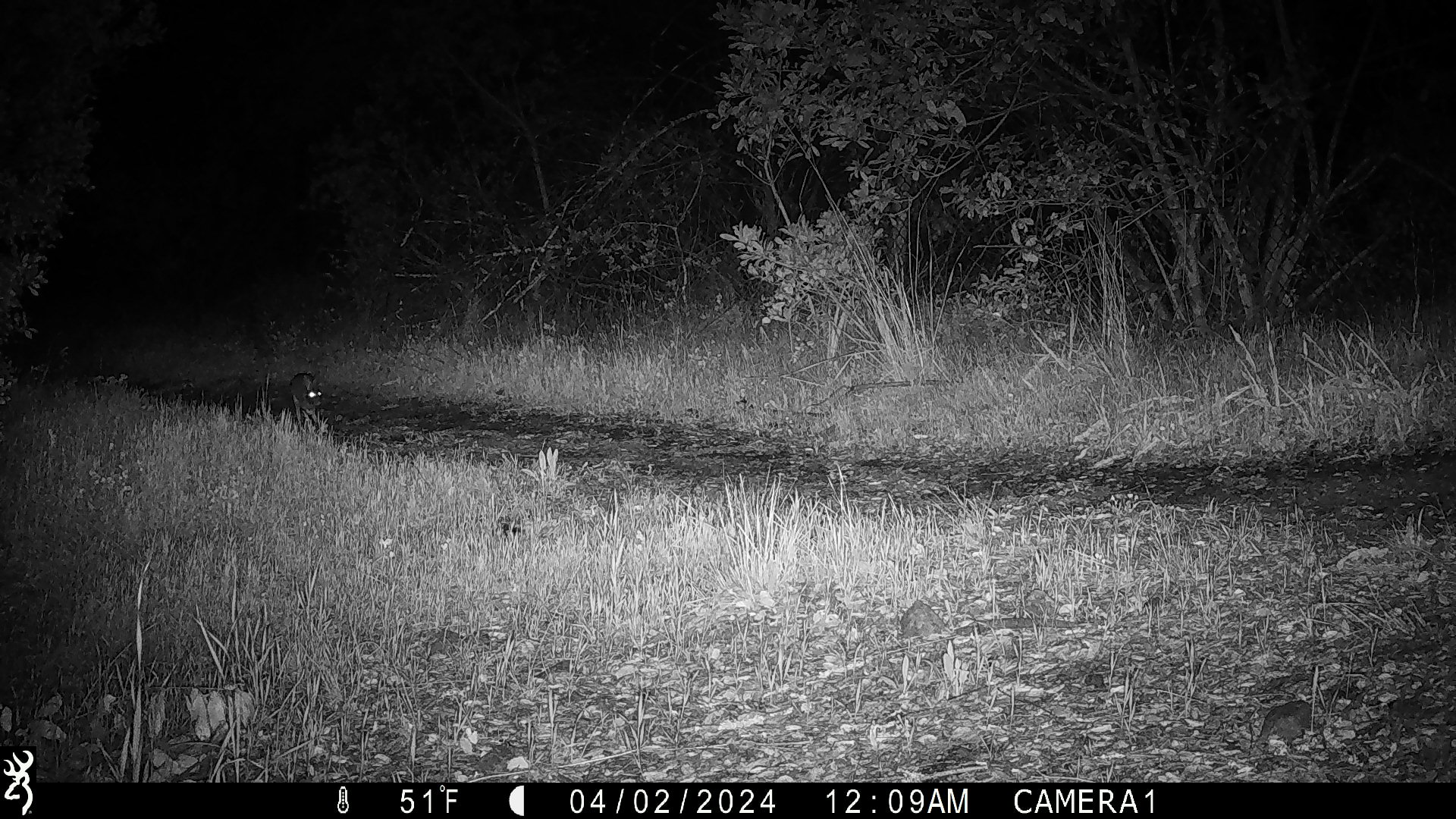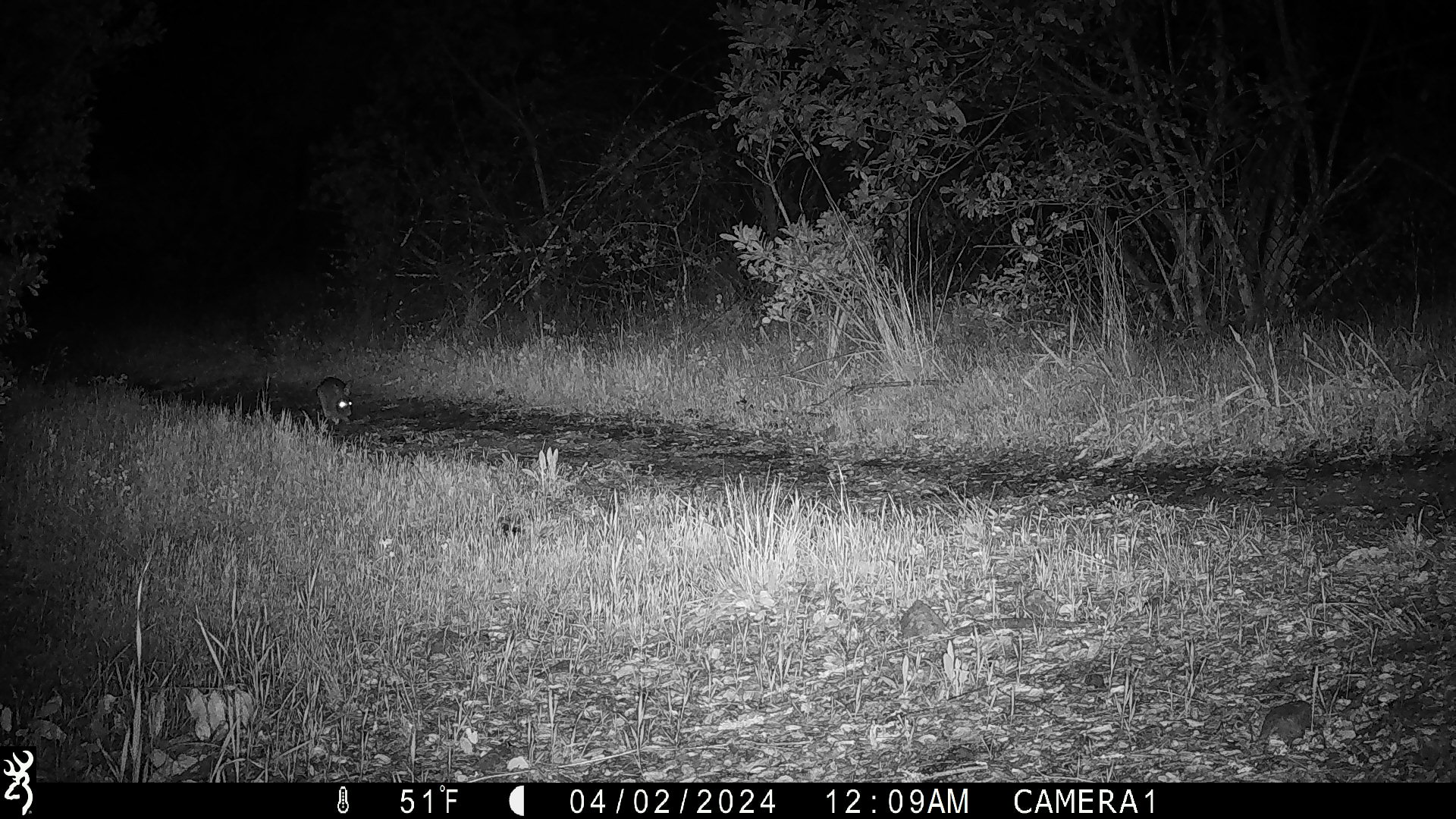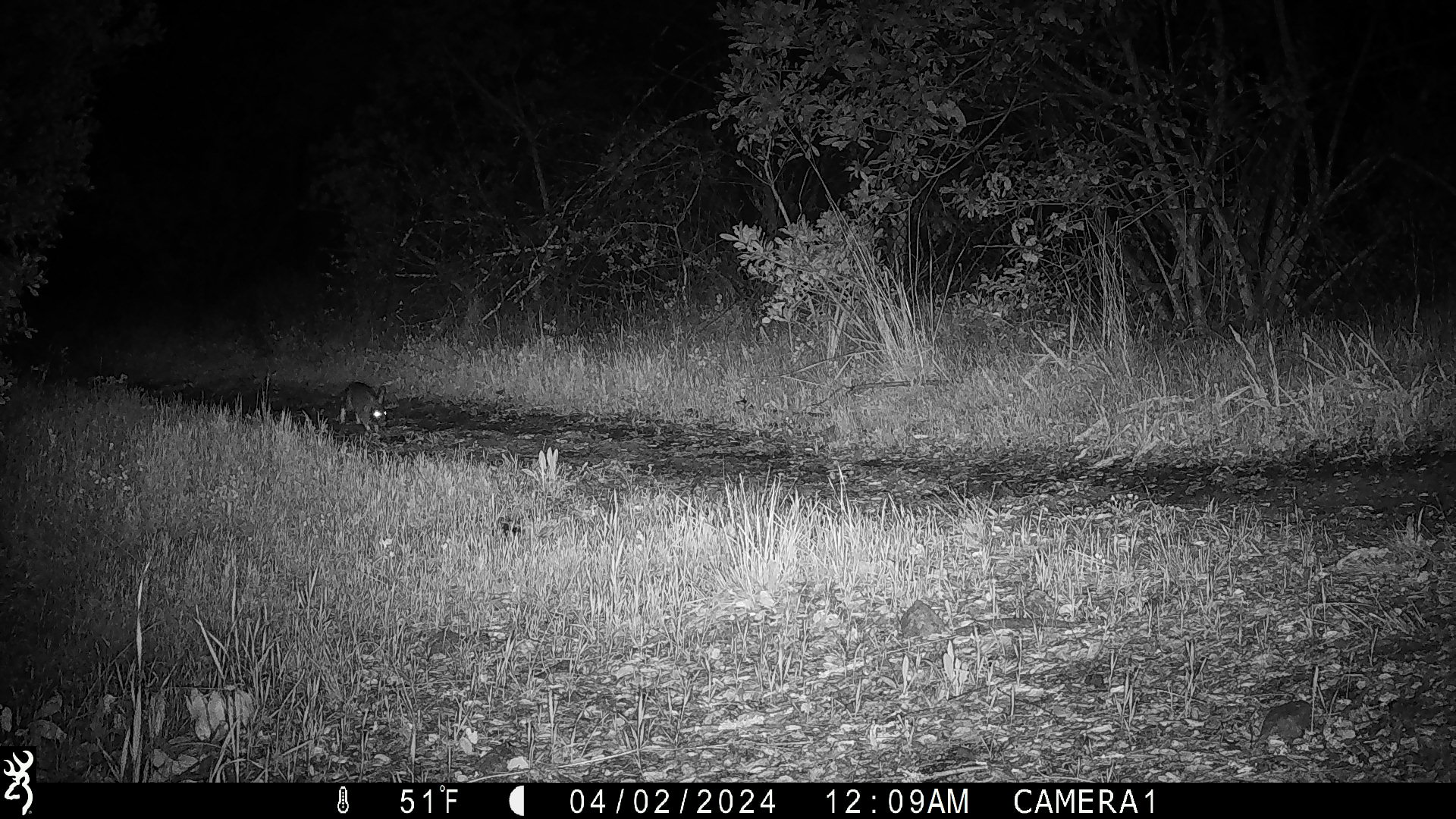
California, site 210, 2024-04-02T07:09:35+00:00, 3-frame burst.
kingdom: Animalia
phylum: Chordata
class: Mammalia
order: Lagomorpha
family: Leporidae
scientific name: Leporidae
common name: rabbit